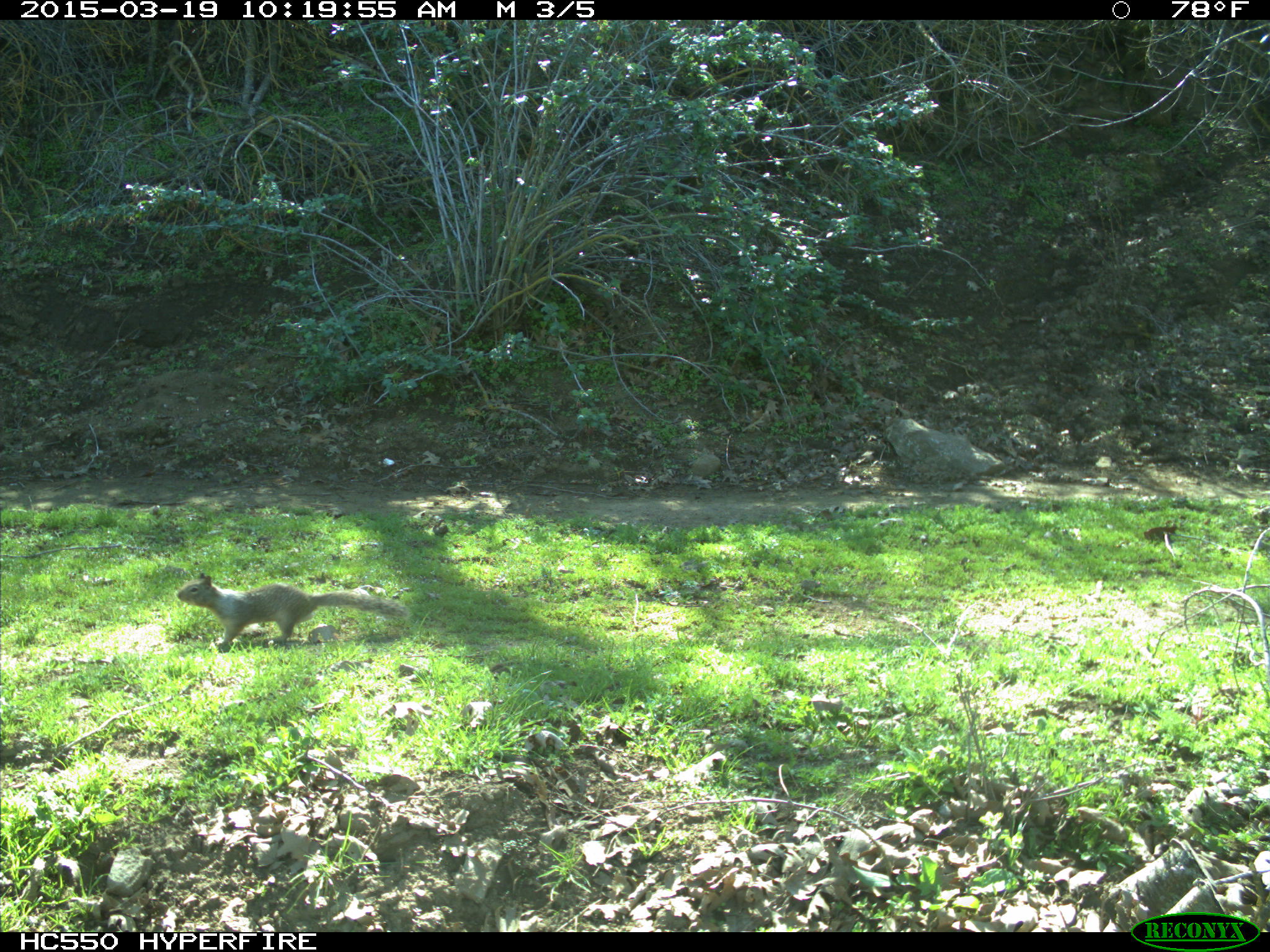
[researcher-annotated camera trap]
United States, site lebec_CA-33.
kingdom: Animalia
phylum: Chordata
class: Mammalia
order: Rodentia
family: Sciuridae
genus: Otospermophilus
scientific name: Otospermophilus beecheyi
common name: california ground squirrel